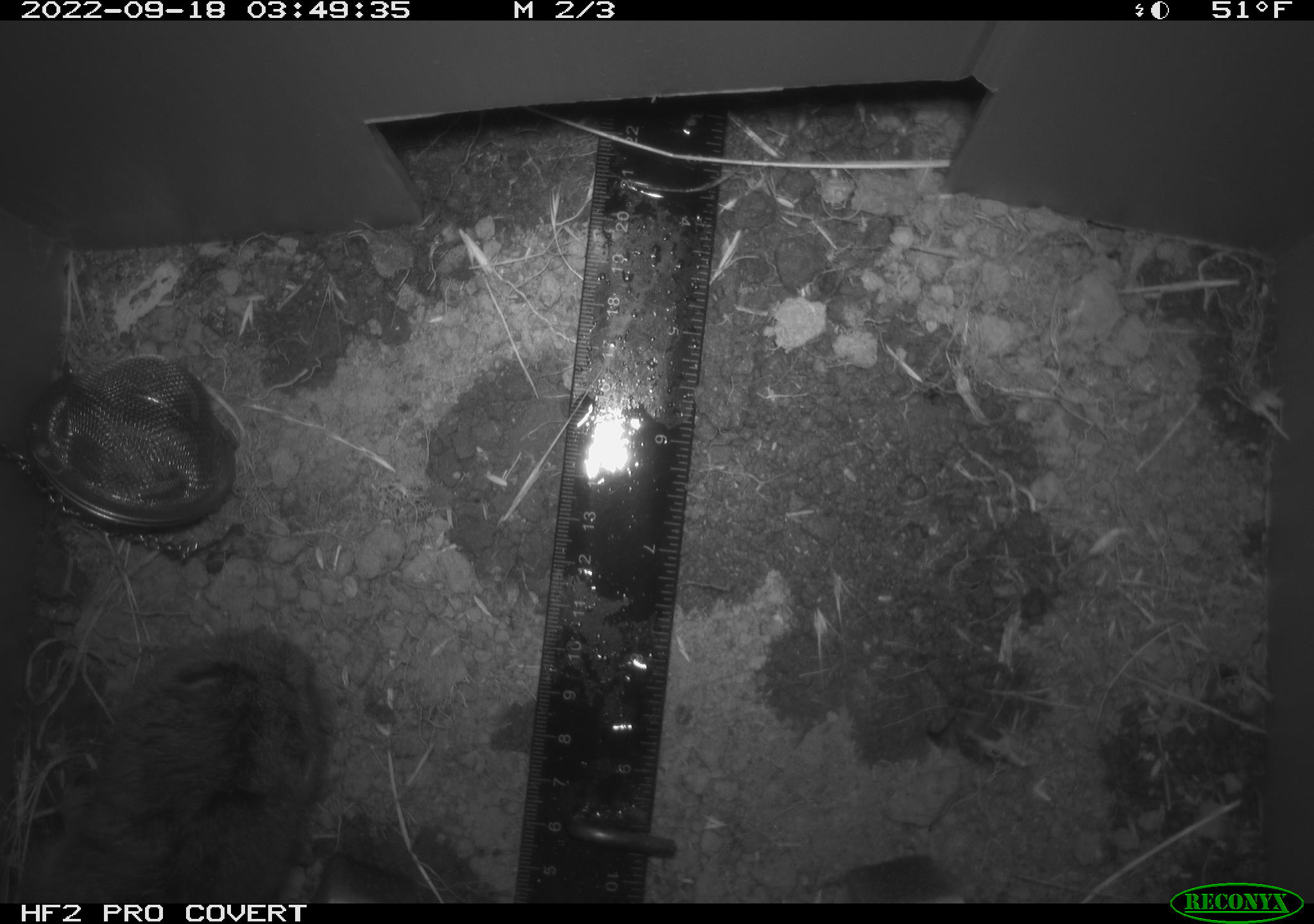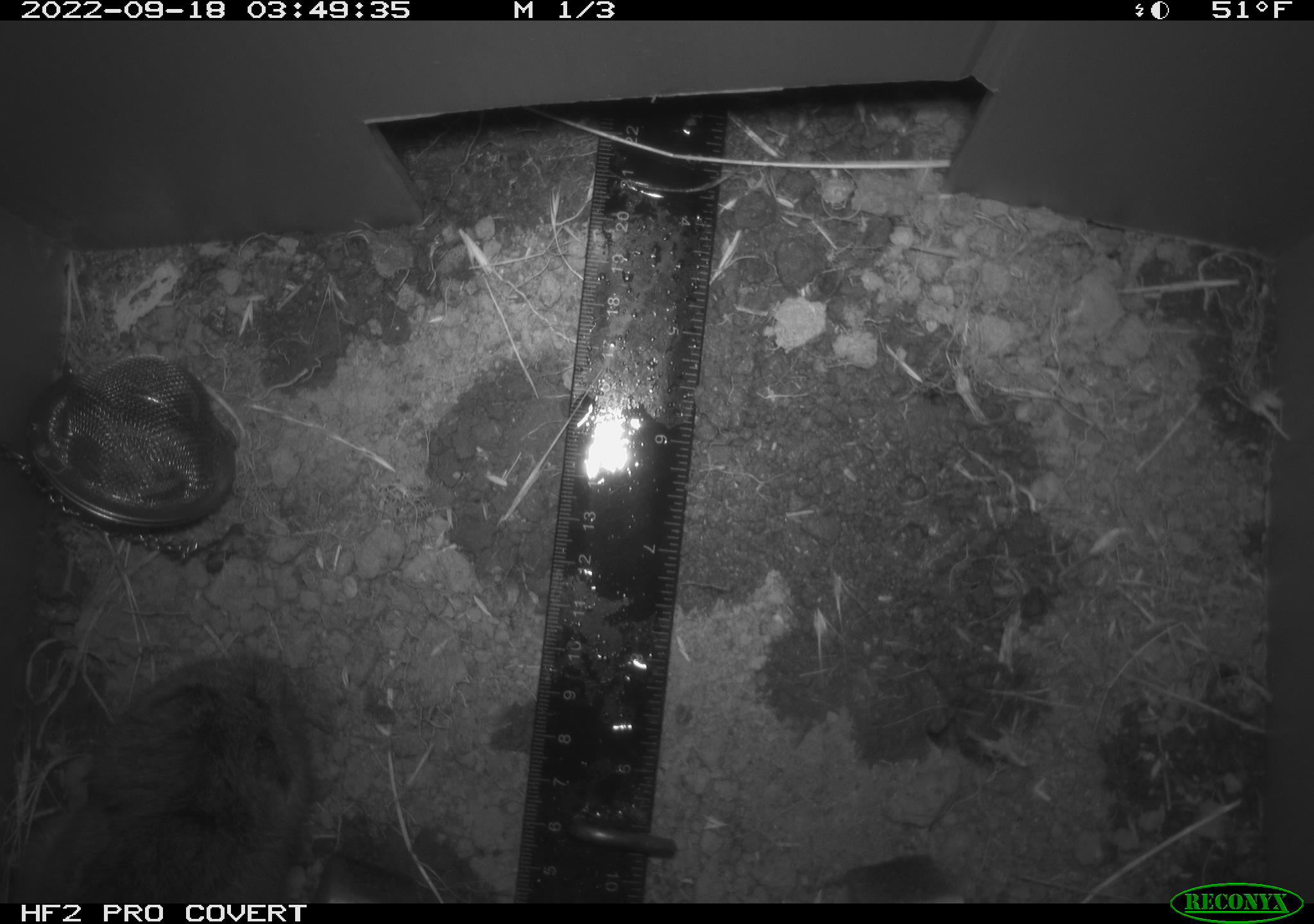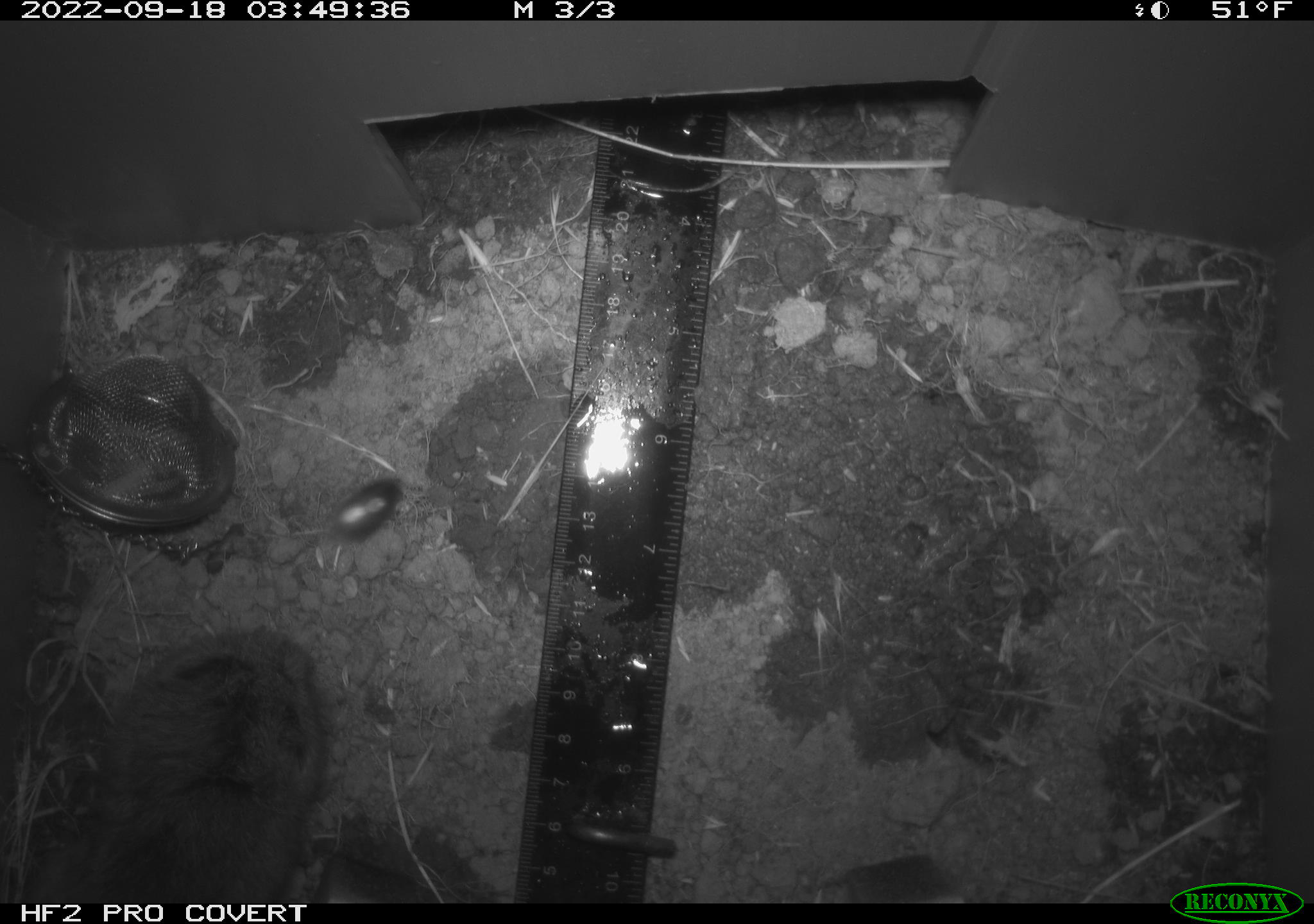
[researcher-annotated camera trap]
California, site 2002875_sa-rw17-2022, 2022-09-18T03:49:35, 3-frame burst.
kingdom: Animalia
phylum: Chordata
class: Mammalia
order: Rodentia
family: Cricetidae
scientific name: Arvicolinae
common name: voles, lemmings, and muskrats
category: arvicolinae subfamily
Arvicolinae subfamily (voles, lemmings, and muskrats) (Arvicolinae).